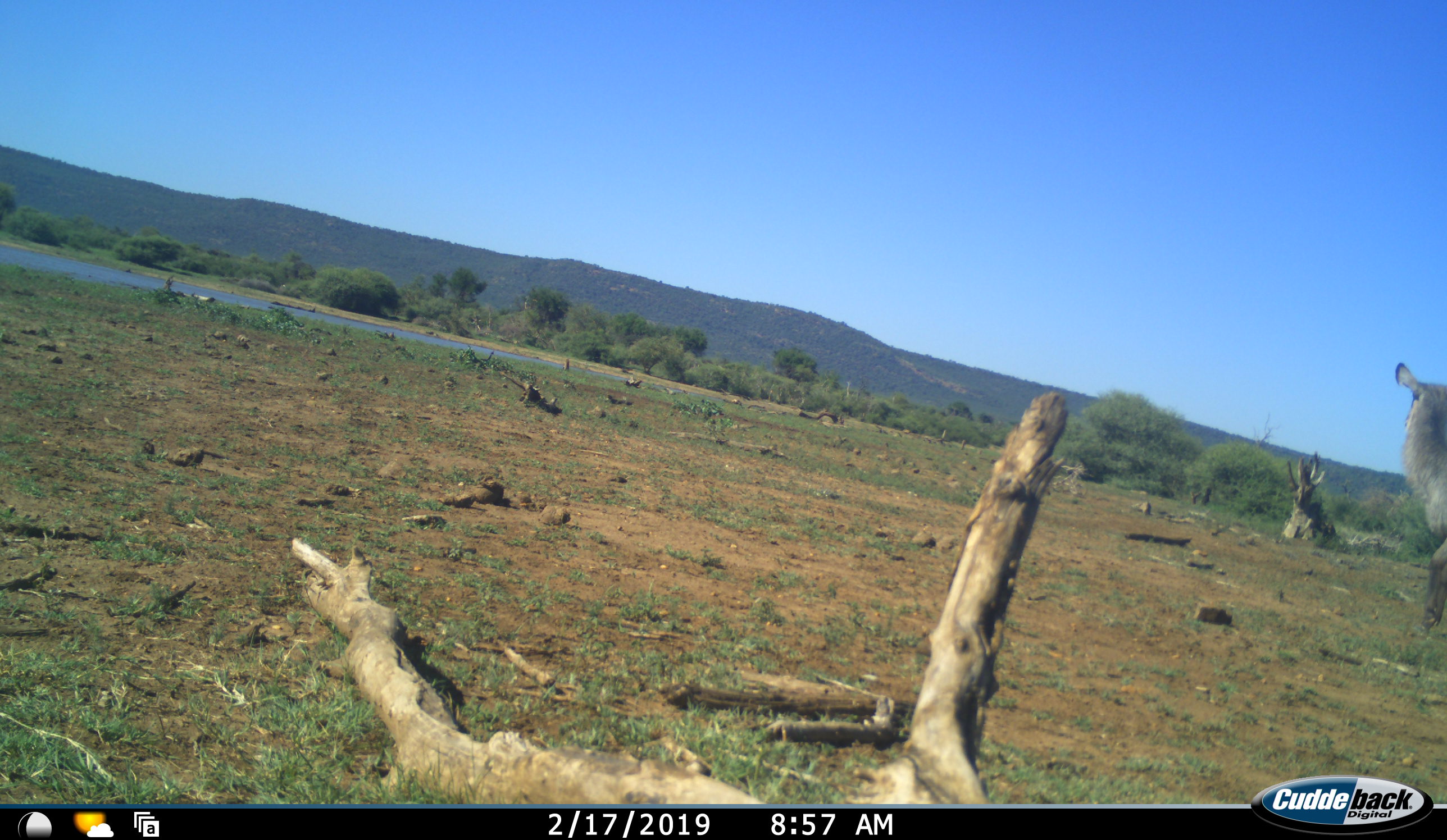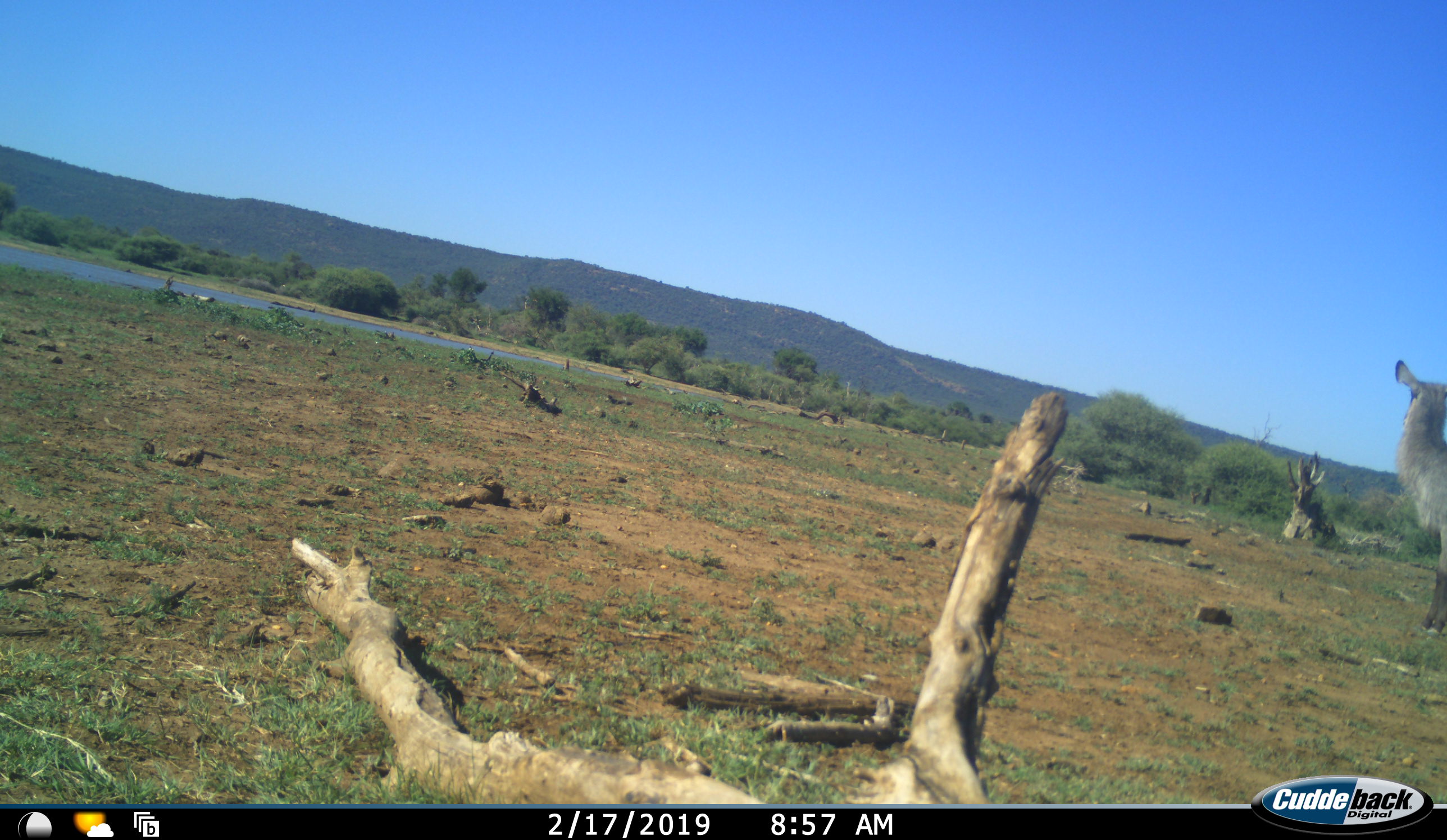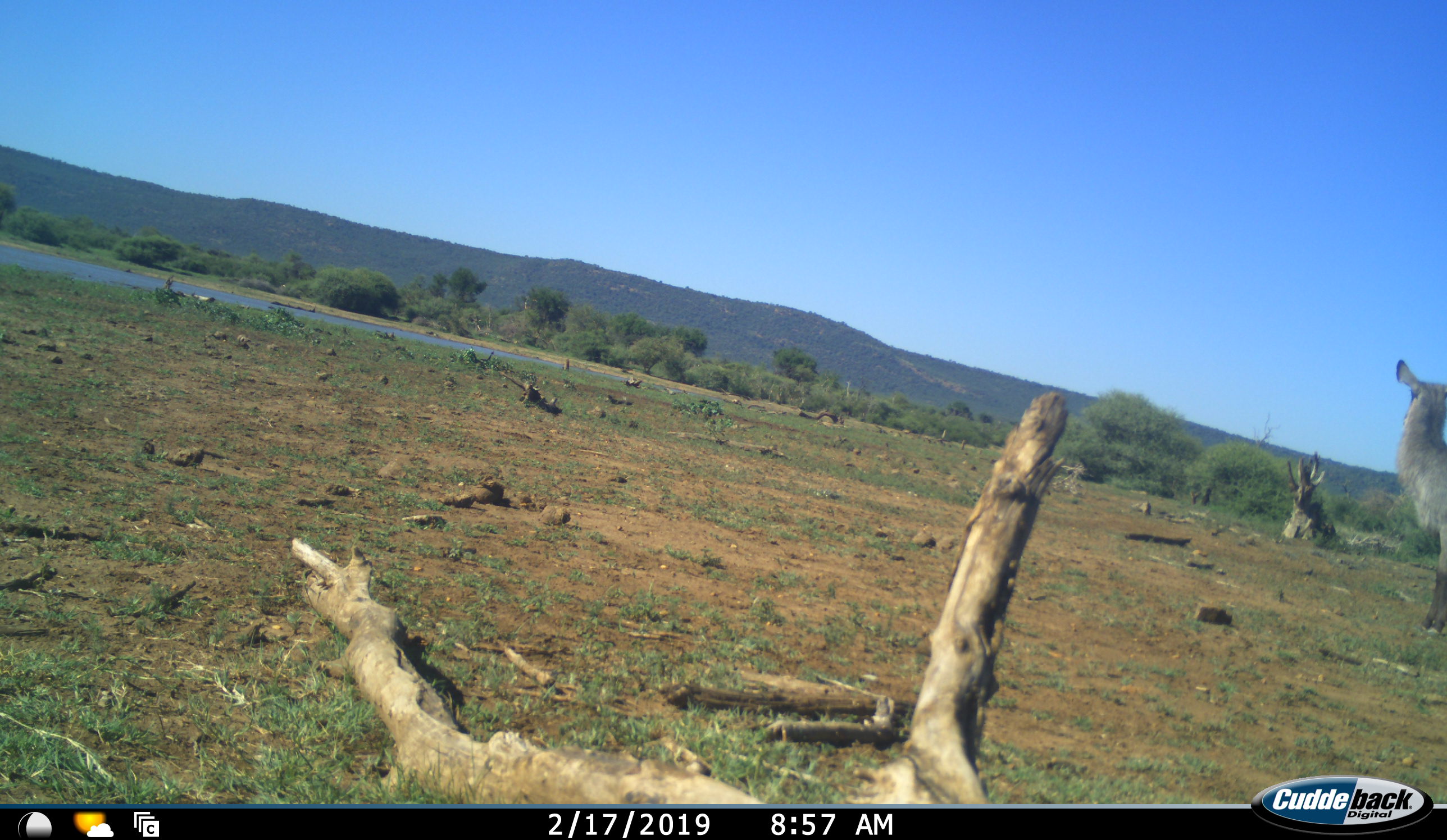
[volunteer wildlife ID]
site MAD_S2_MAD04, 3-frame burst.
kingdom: Animalia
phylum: Chordata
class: Mammalia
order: Artiodactyla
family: Bovidae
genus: Kobus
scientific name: Kobus ellipsiprymnus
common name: waterbuck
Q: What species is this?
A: Waterbuck (Kobus ellipsiprymnus).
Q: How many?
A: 1.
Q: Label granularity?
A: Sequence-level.